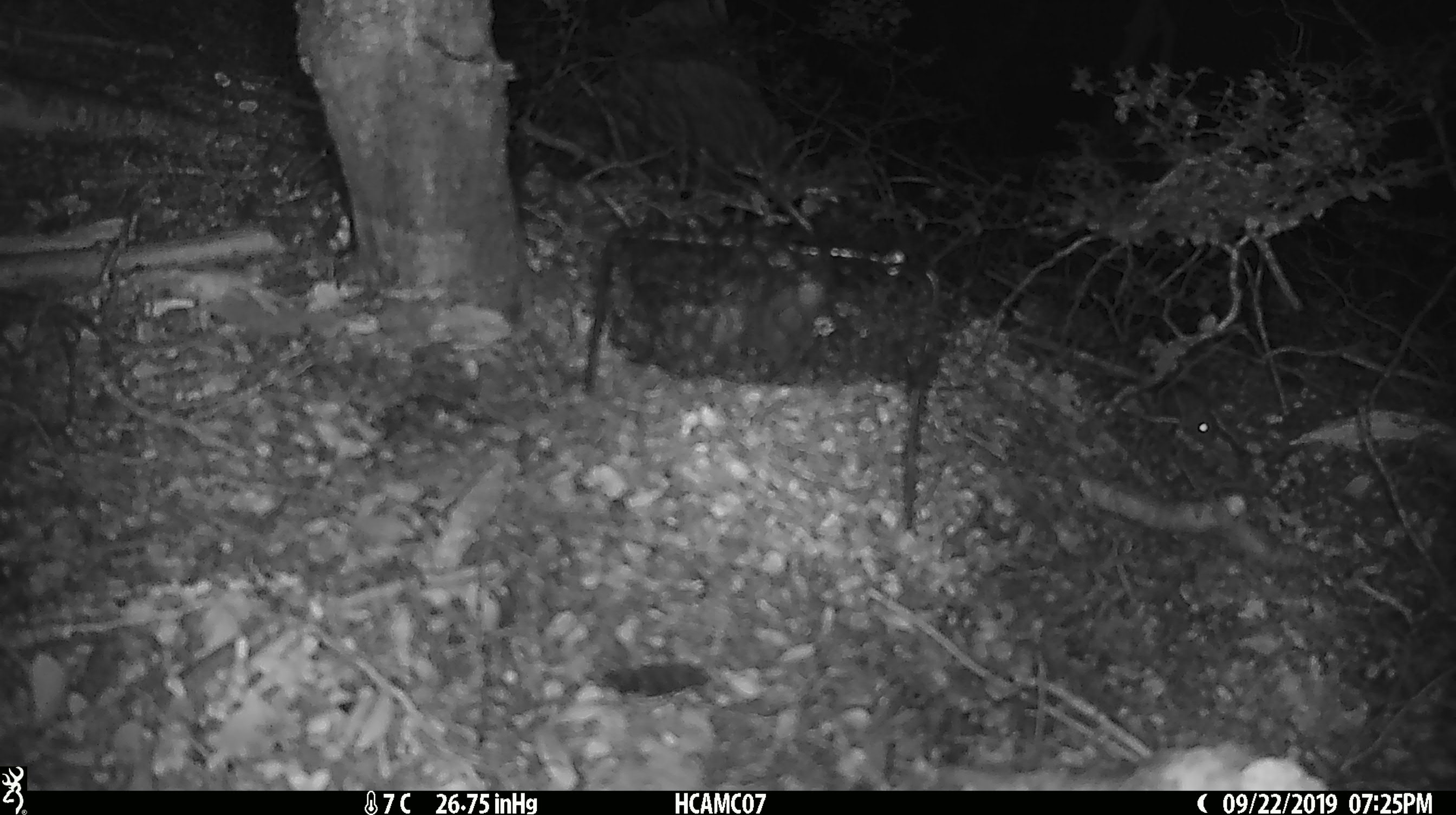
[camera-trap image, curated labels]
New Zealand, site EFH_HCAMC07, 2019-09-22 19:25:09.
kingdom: Animalia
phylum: Chordata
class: Mammalia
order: Rodentia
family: Muridae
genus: Mus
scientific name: Mus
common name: mouse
Mouse (Mus).